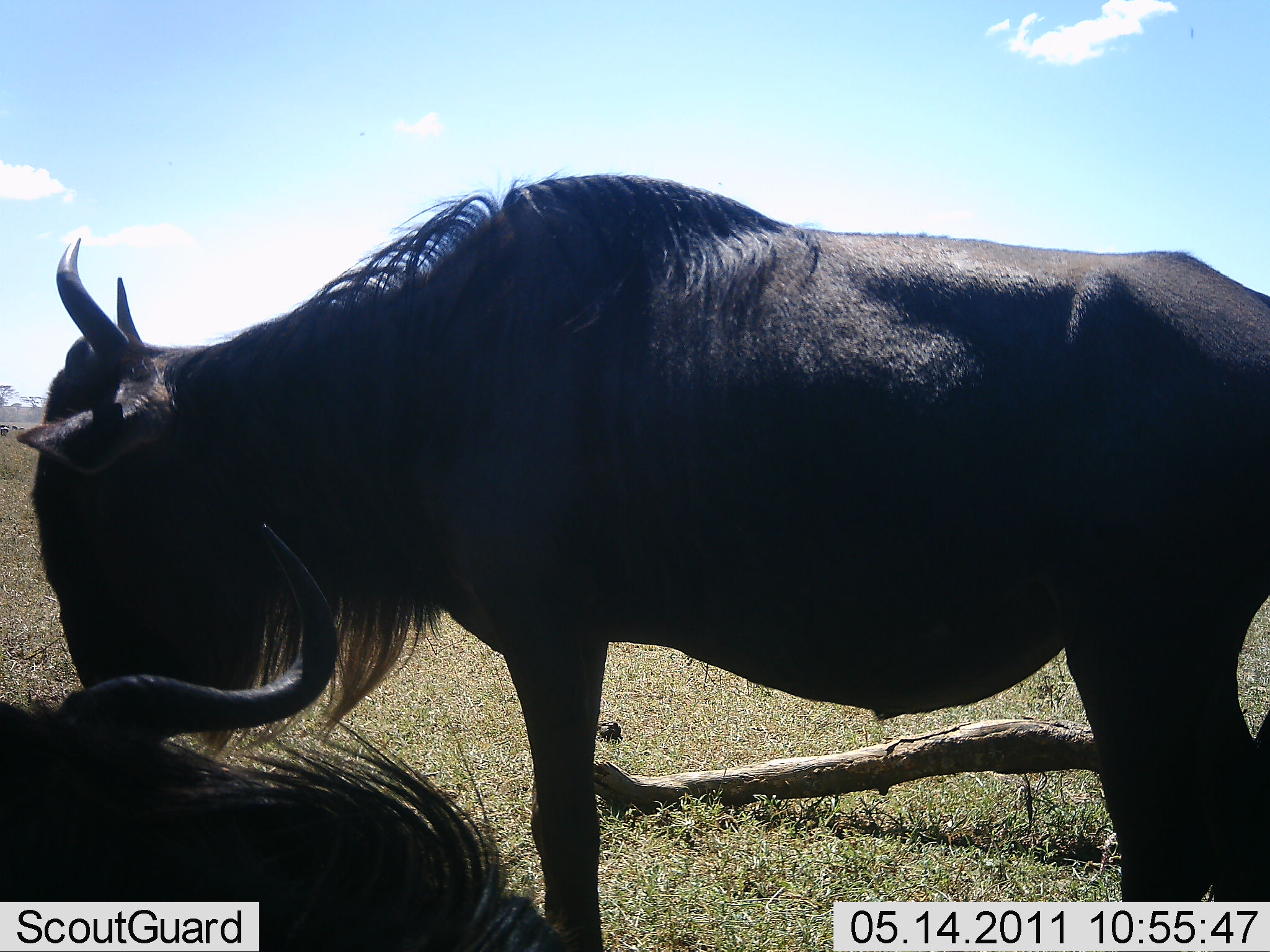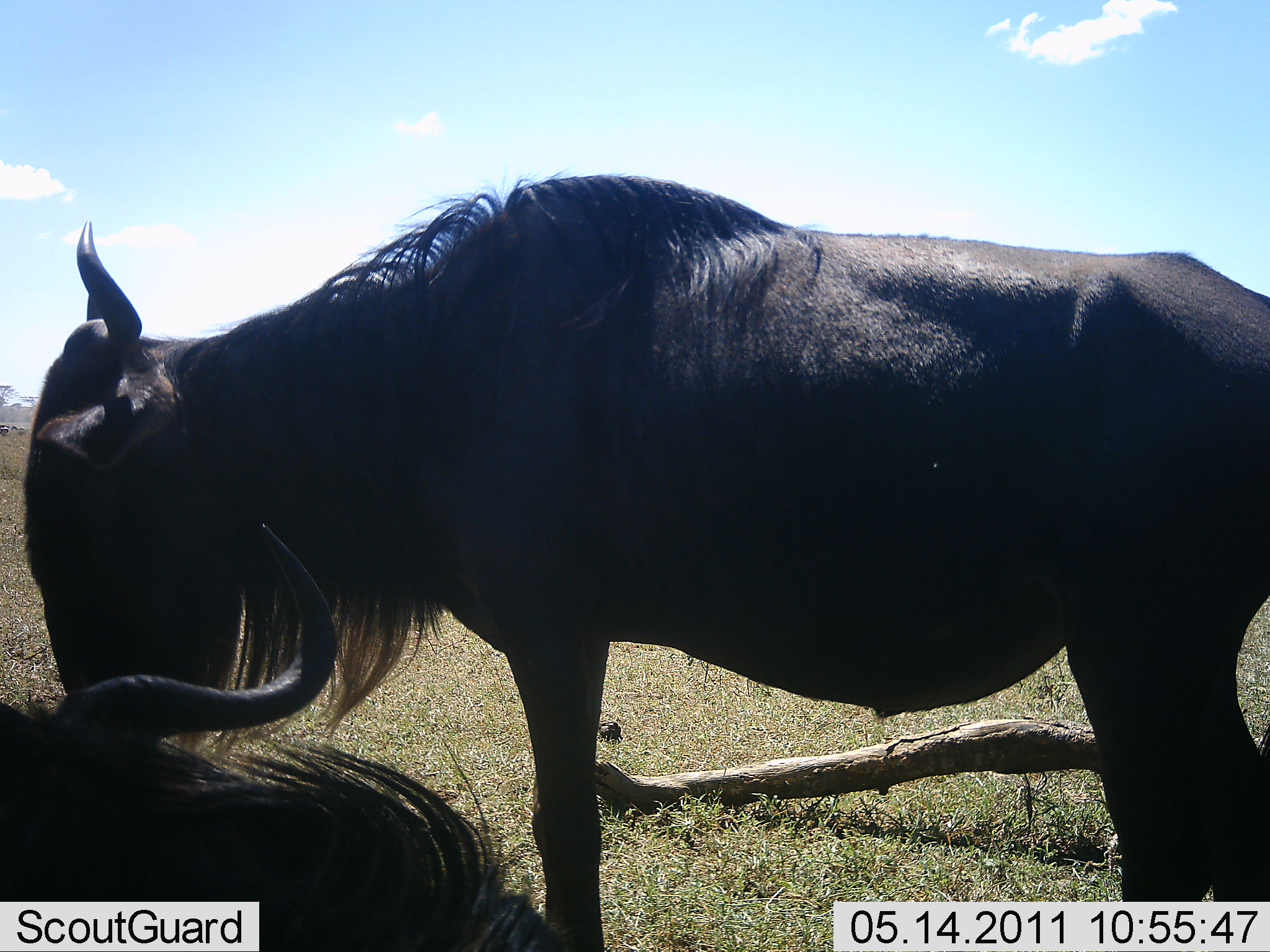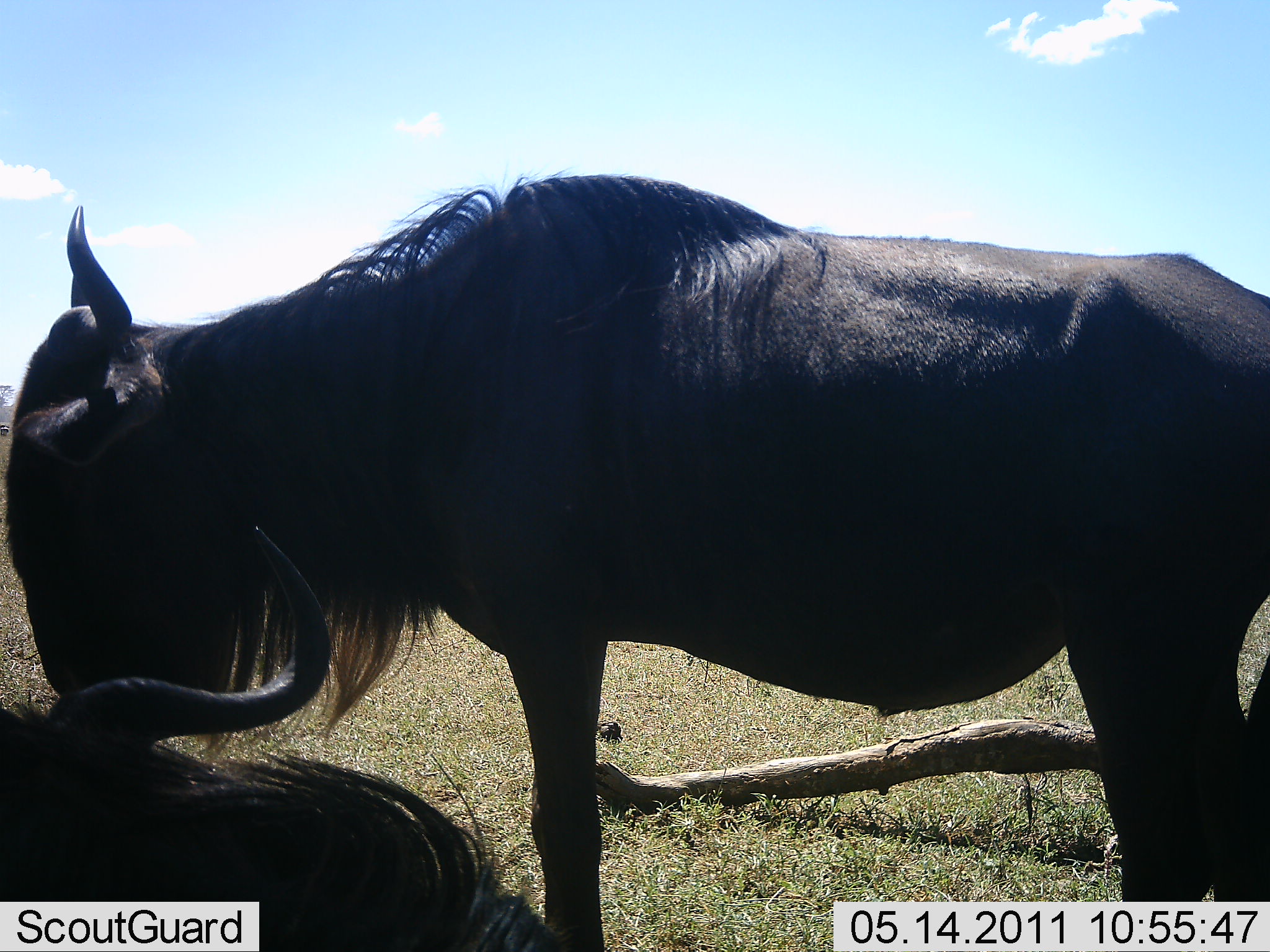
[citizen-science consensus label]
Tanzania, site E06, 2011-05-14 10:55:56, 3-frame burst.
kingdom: Animalia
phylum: Chordata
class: Mammalia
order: Artiodactyla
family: Bovidae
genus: Connochaetes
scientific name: Connochaetes taurinus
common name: blue wildebeest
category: wildebeest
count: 2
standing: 93%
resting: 67%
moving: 0%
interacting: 0%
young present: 0%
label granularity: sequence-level